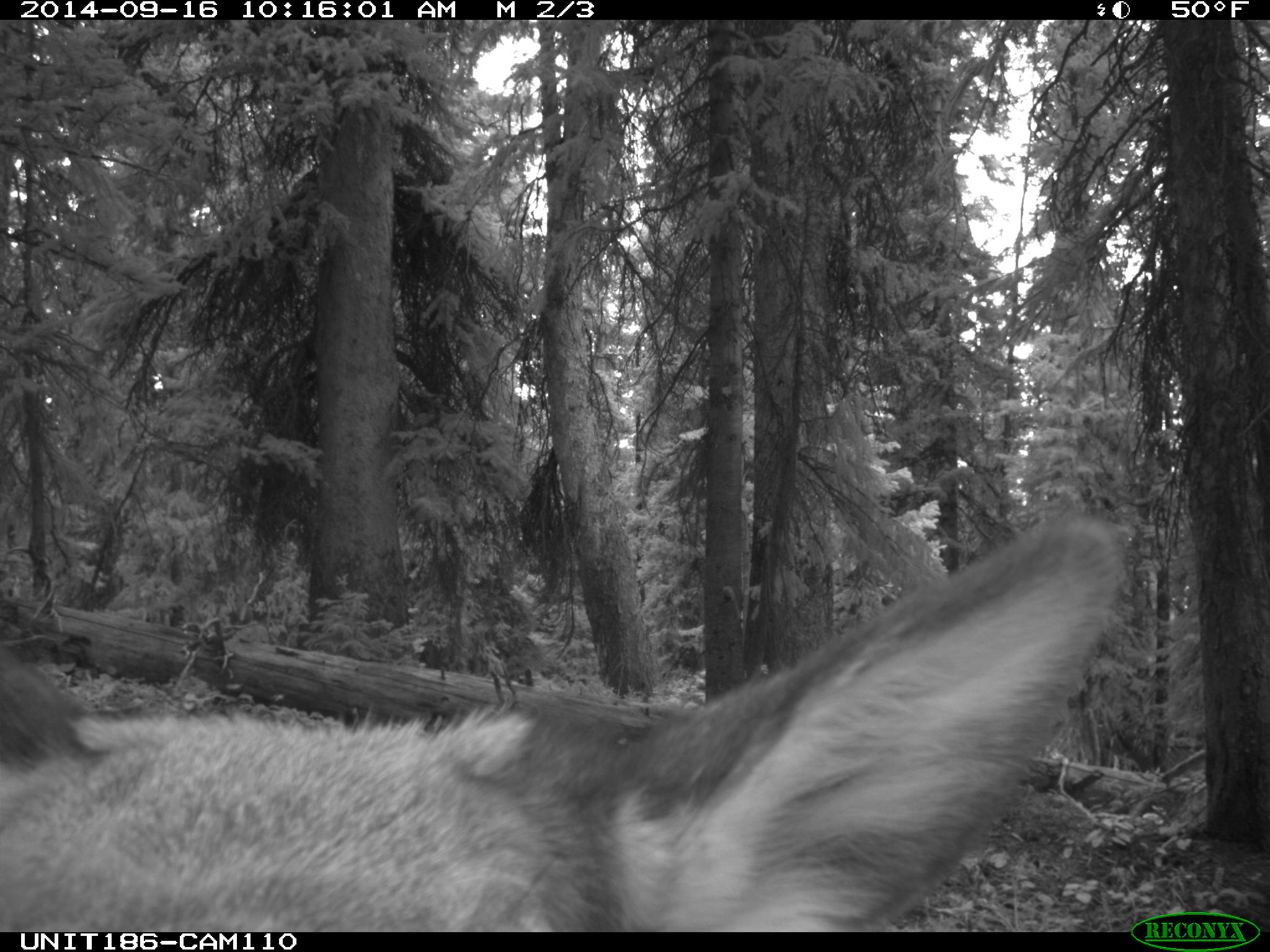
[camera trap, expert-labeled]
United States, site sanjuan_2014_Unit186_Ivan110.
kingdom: Animalia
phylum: Chordata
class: Mammalia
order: Artiodactyla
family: Cervidae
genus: Cervus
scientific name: Cervus elaphus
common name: red deer